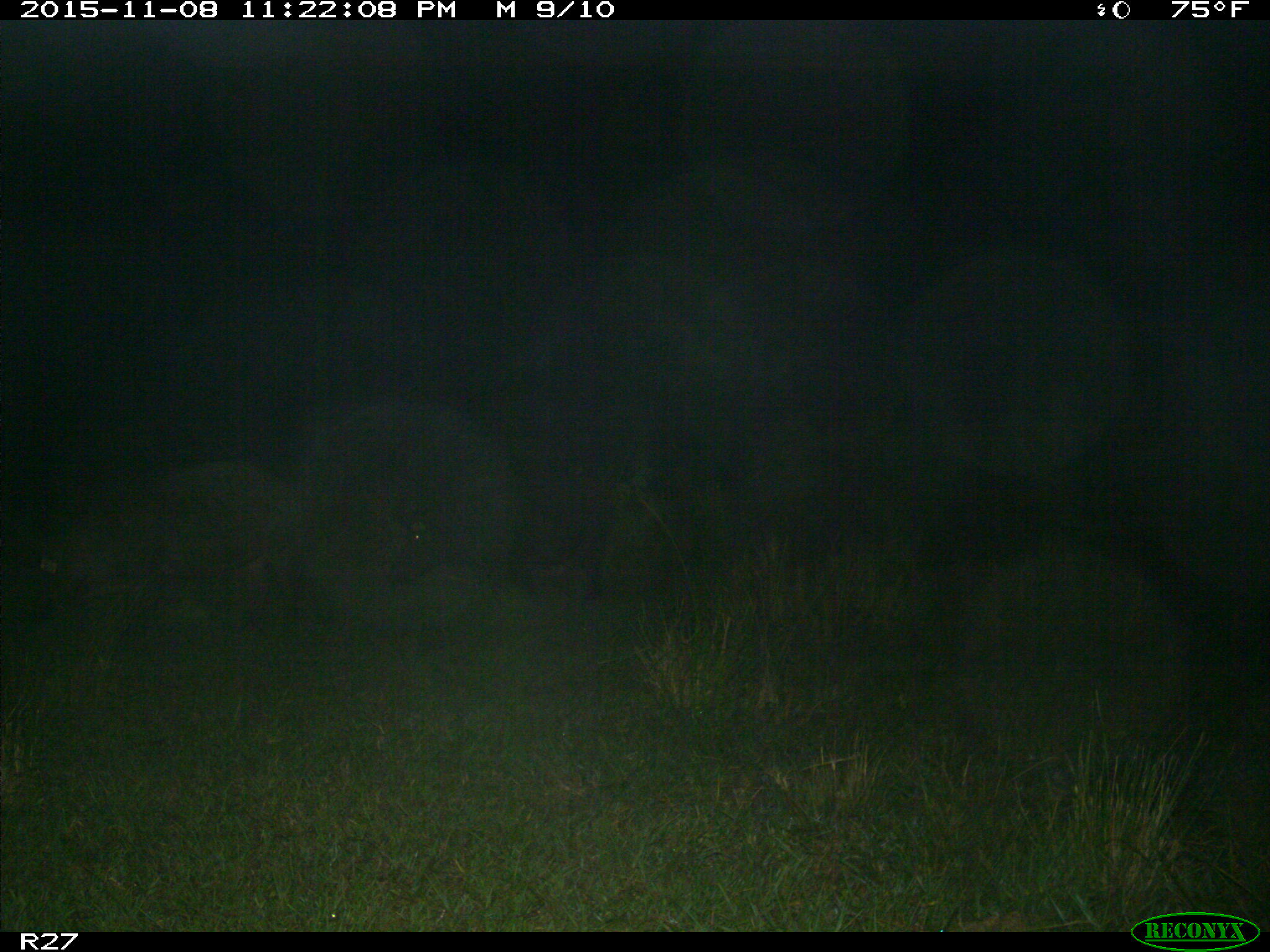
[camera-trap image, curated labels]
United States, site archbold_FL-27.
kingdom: Animalia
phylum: Chordata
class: Mammalia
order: Artiodactyla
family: Suidae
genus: Sus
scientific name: Sus scrofa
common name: wild boar